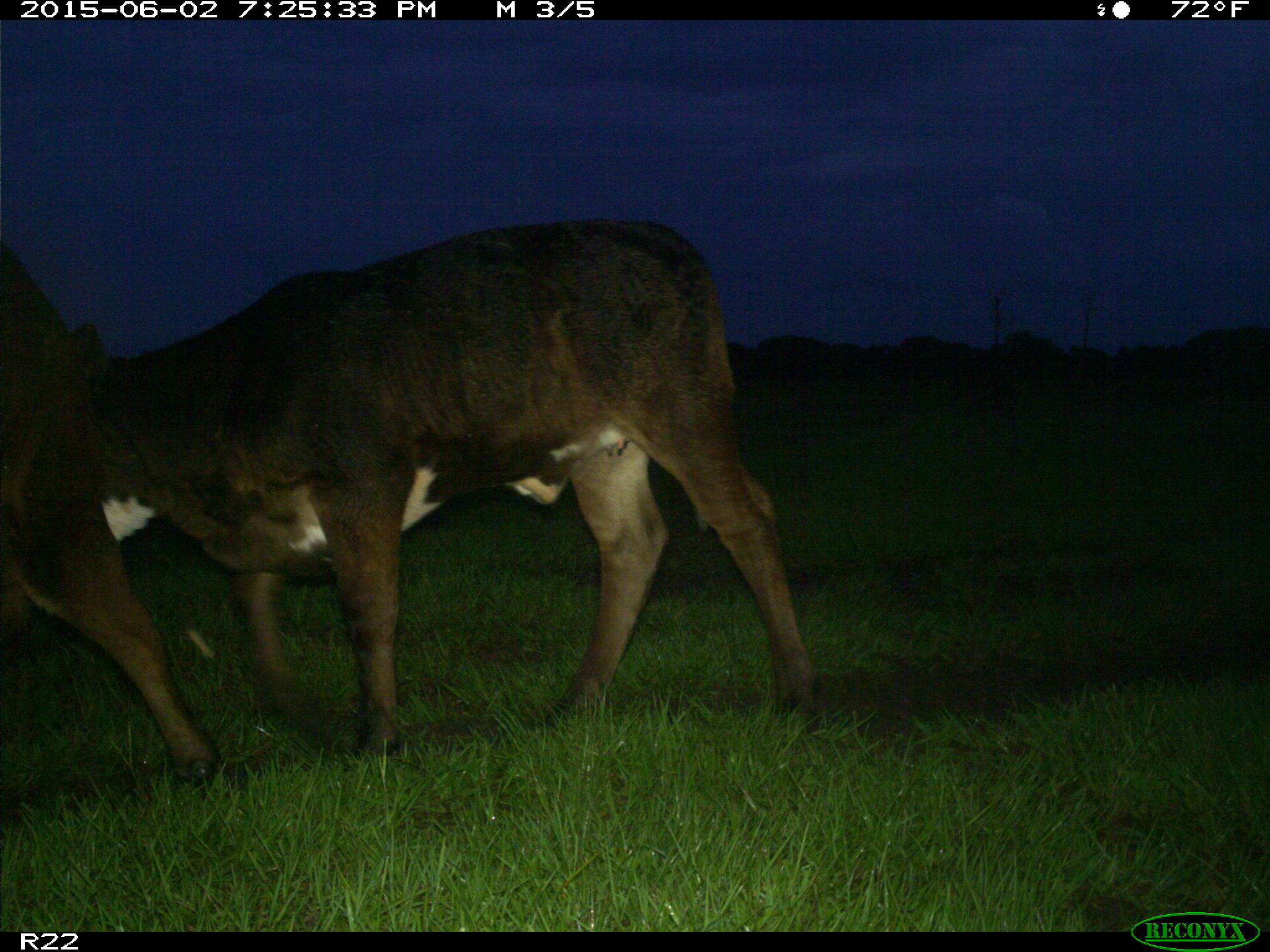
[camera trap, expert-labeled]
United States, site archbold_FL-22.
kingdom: Animalia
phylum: Chordata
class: Mammalia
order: Artiodactyla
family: Bovidae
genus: Bos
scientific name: Bos taurus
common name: domestic cow